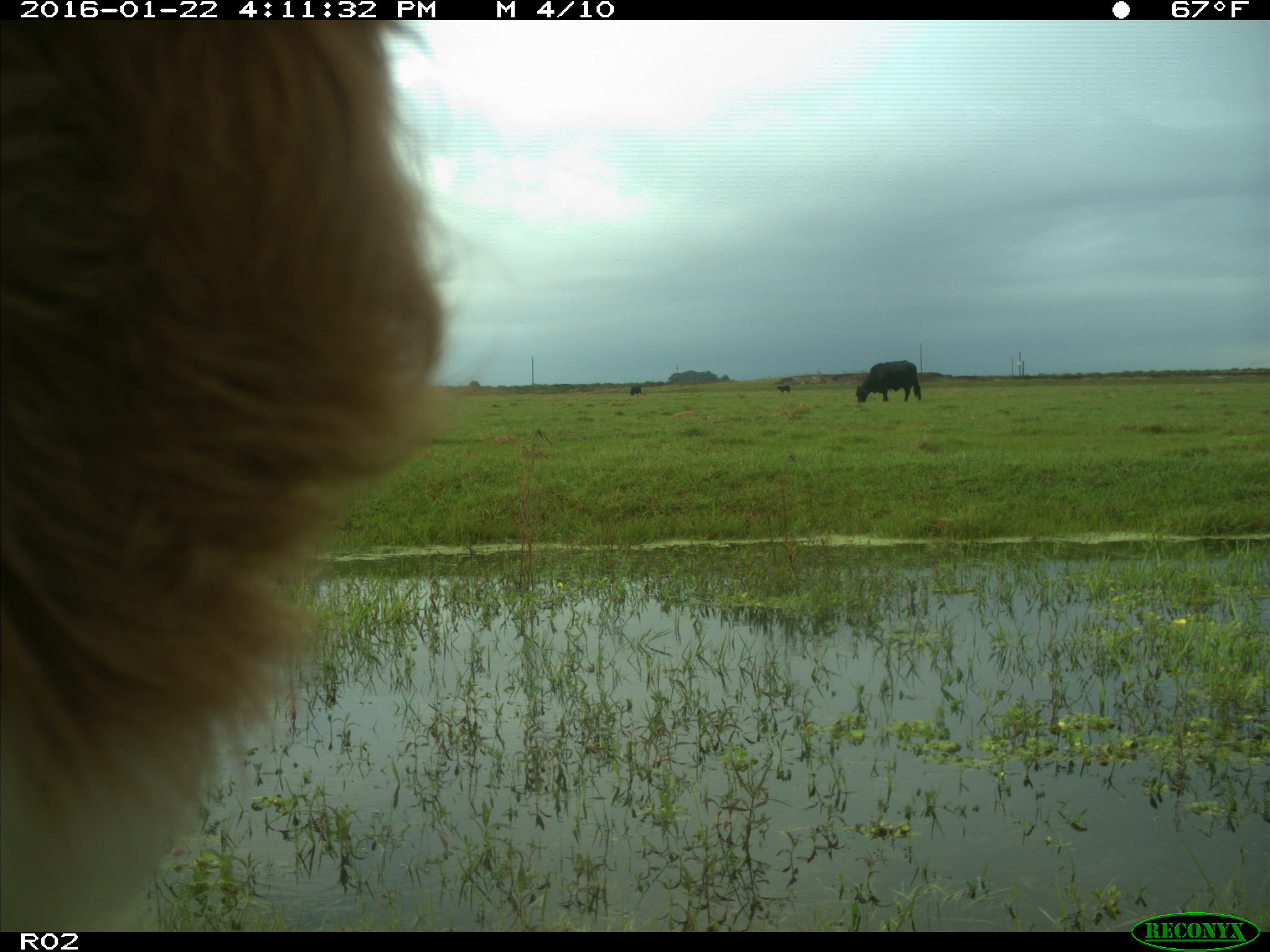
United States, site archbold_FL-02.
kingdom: Animalia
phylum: Chordata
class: Mammalia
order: Artiodactyla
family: Bovidae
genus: Bos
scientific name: Bos taurus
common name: domestic cow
Bos taurus (domestic cow).